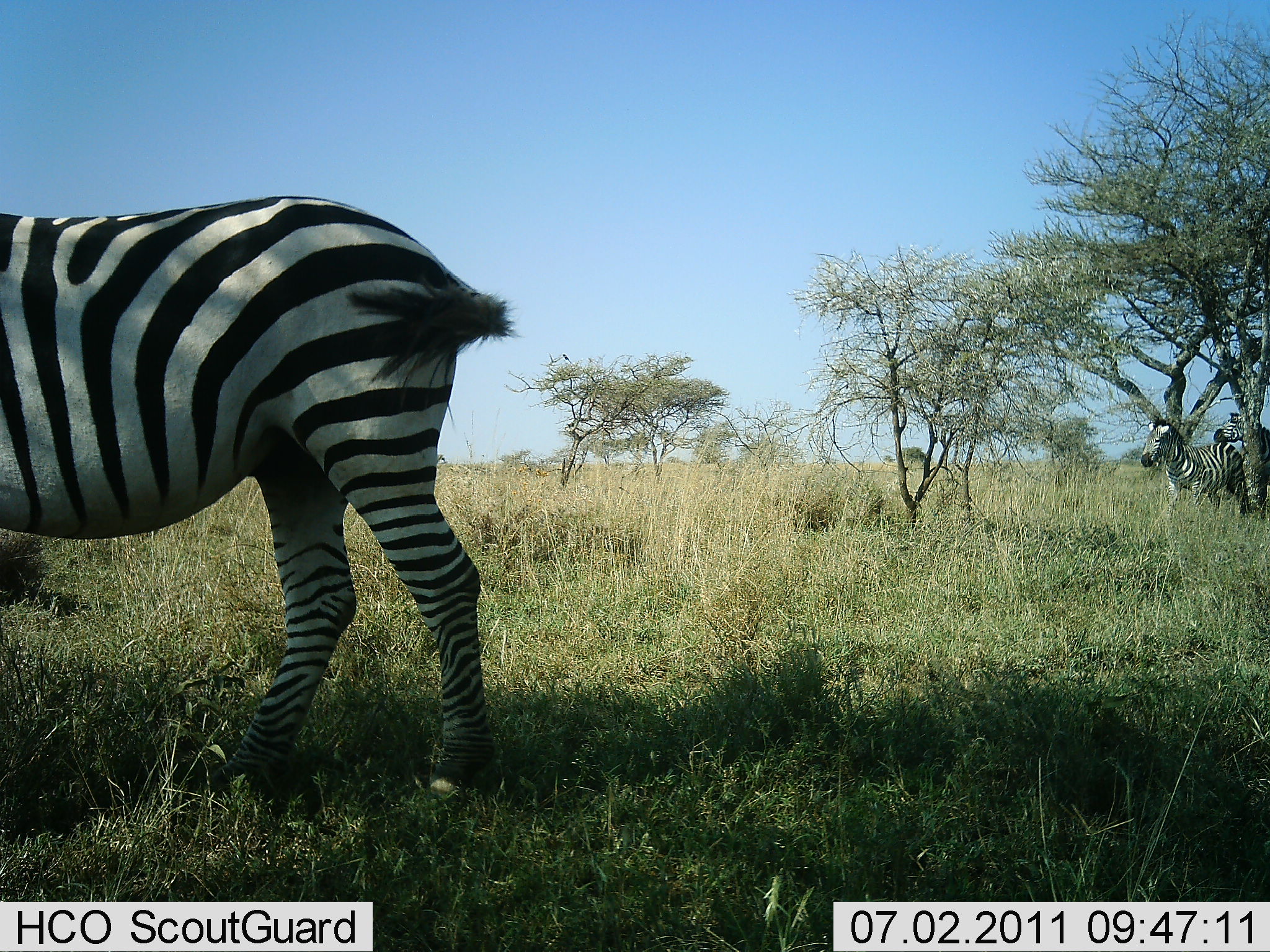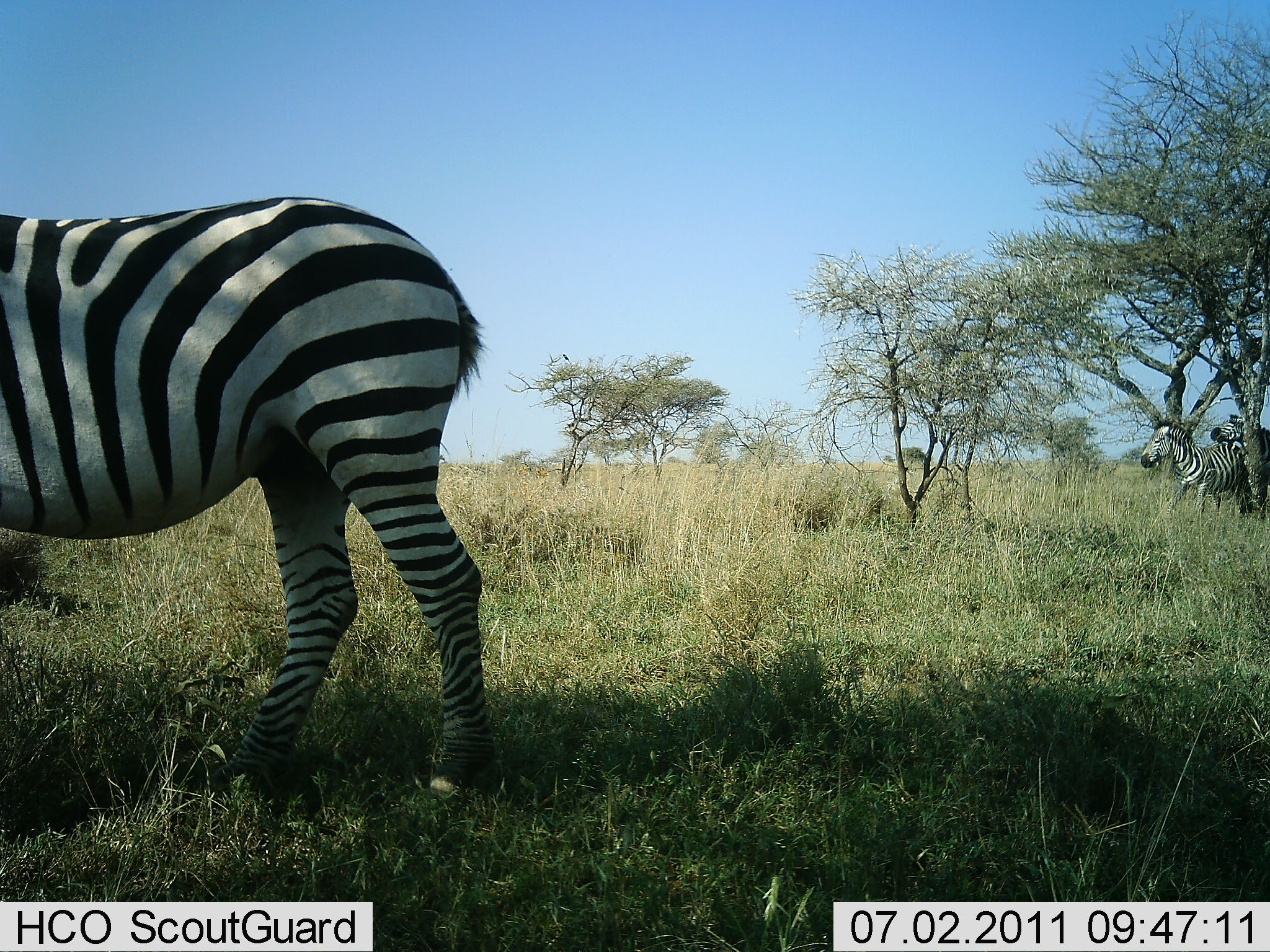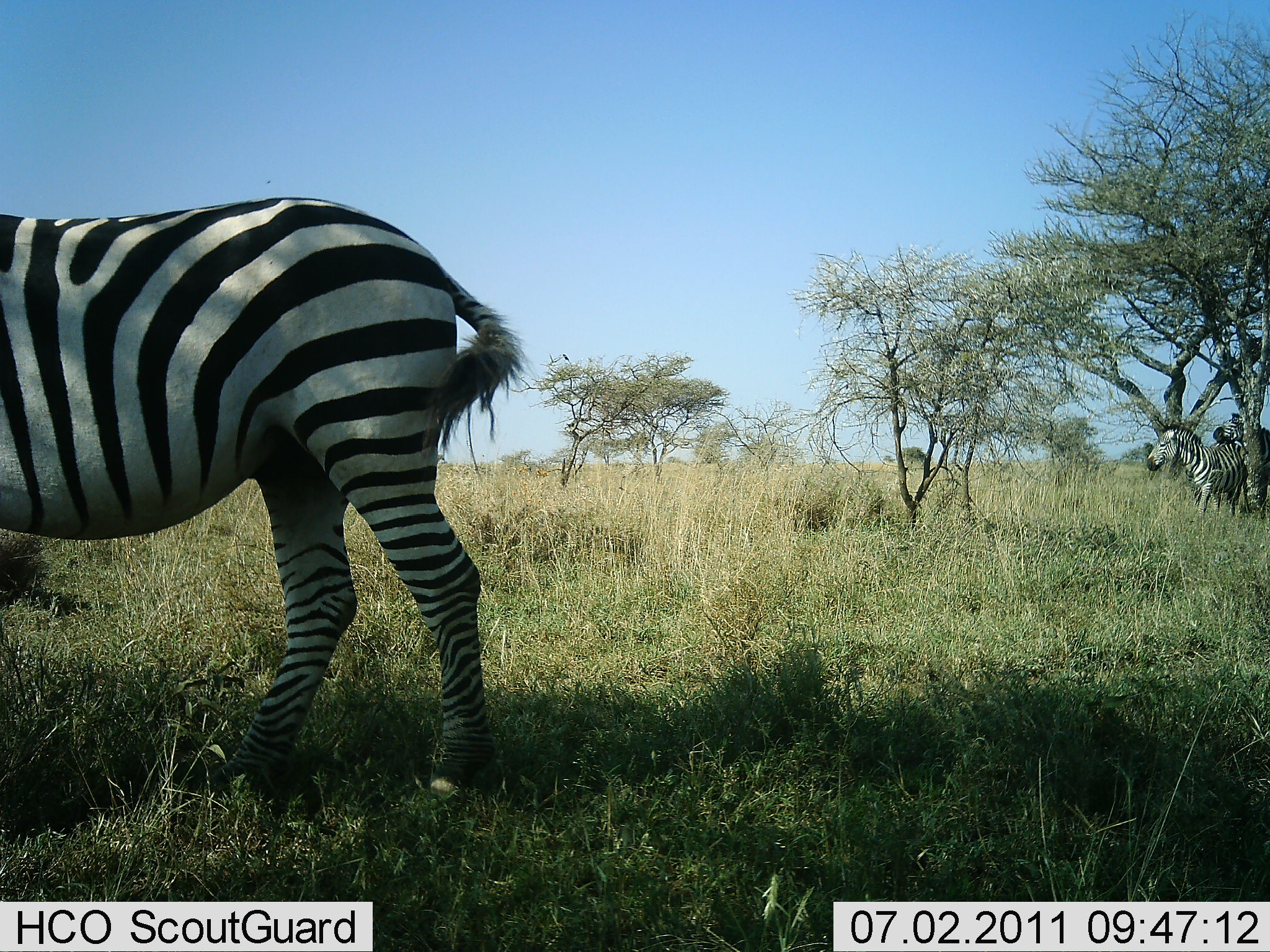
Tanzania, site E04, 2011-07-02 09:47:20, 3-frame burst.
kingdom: Animalia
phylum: Chordata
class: Mammalia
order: Perissodactyla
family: Equidae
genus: Equus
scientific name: Equus quagga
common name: plains zebra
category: zebra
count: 3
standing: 100%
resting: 0%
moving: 10%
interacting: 50%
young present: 0%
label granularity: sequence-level